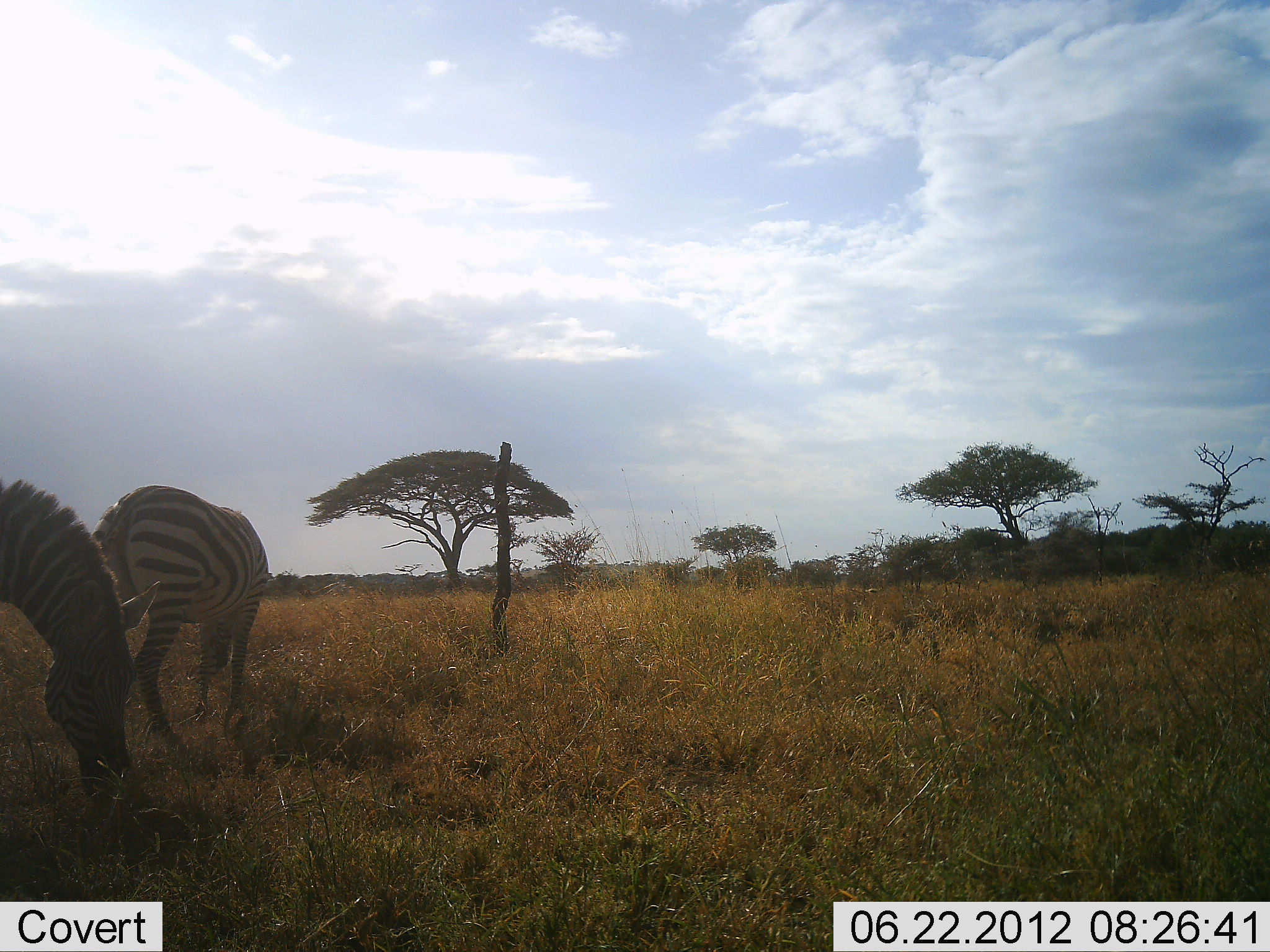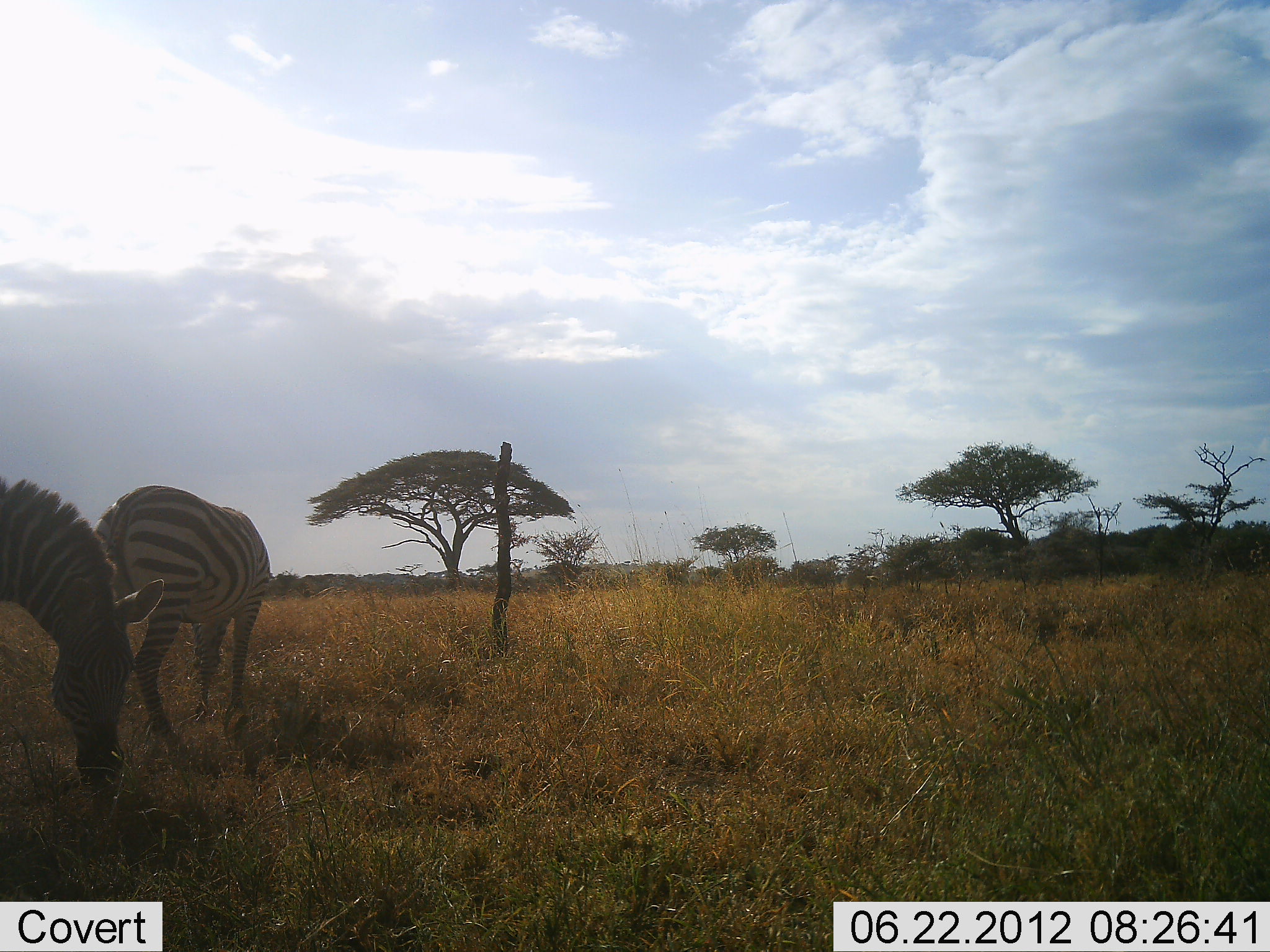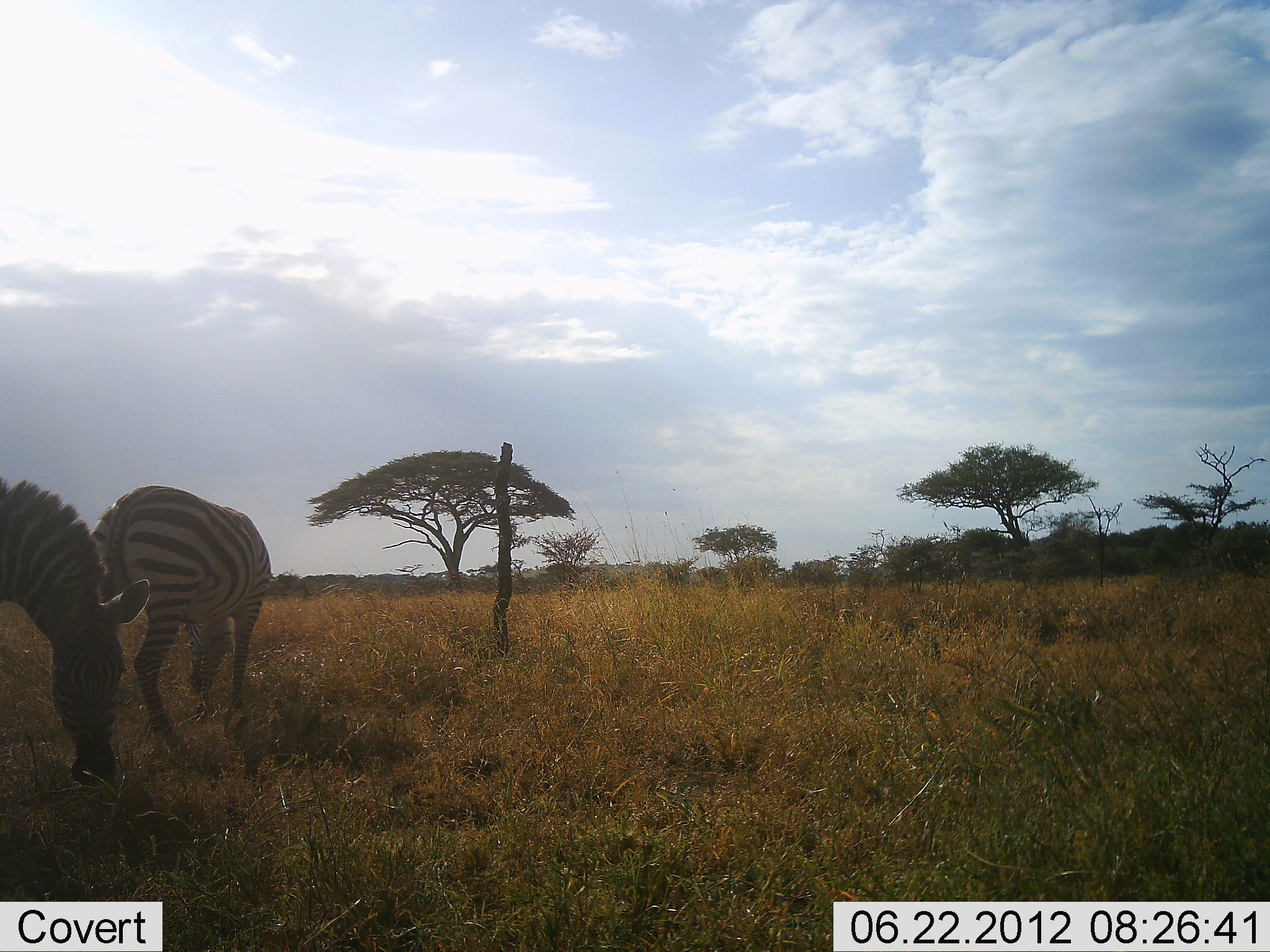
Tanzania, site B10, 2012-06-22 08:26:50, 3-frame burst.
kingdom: Animalia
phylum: Chordata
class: Mammalia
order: Perissodactyla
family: Equidae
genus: Equus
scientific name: Equus quagga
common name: plains zebra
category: zebra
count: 2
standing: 20%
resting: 0%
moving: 0%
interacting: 0%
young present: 0%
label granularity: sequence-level